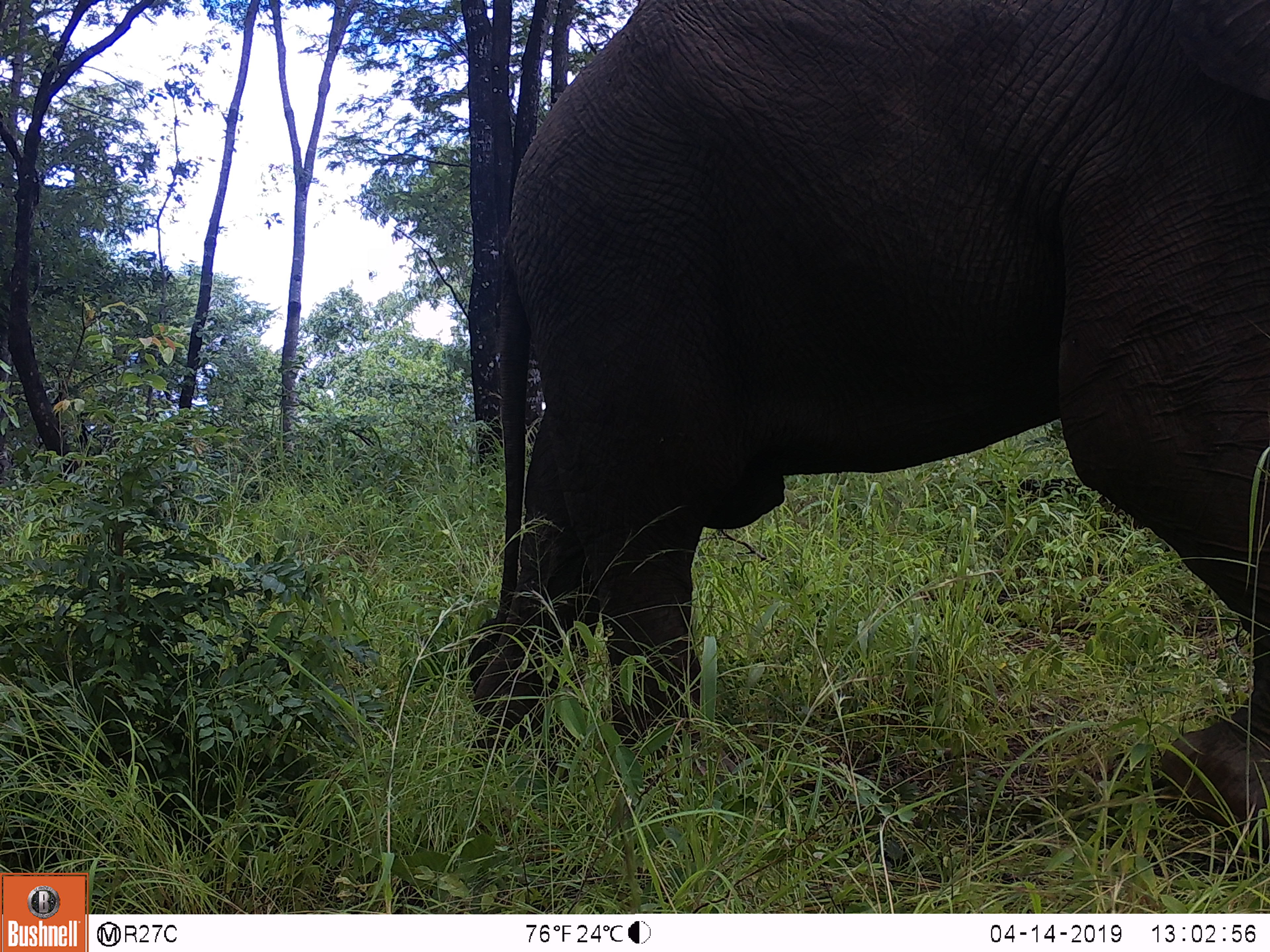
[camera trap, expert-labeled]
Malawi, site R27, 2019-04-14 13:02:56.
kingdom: Animalia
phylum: Chordata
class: Mammalia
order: Proboscidea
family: Elephantidae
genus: Loxodonta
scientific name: Loxodonta africana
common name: african savanna elephant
African savanna elephant (Loxodonta africana), count 1.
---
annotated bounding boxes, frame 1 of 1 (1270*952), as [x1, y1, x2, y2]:
african savanna elephant: [454, 1, 1268, 874]